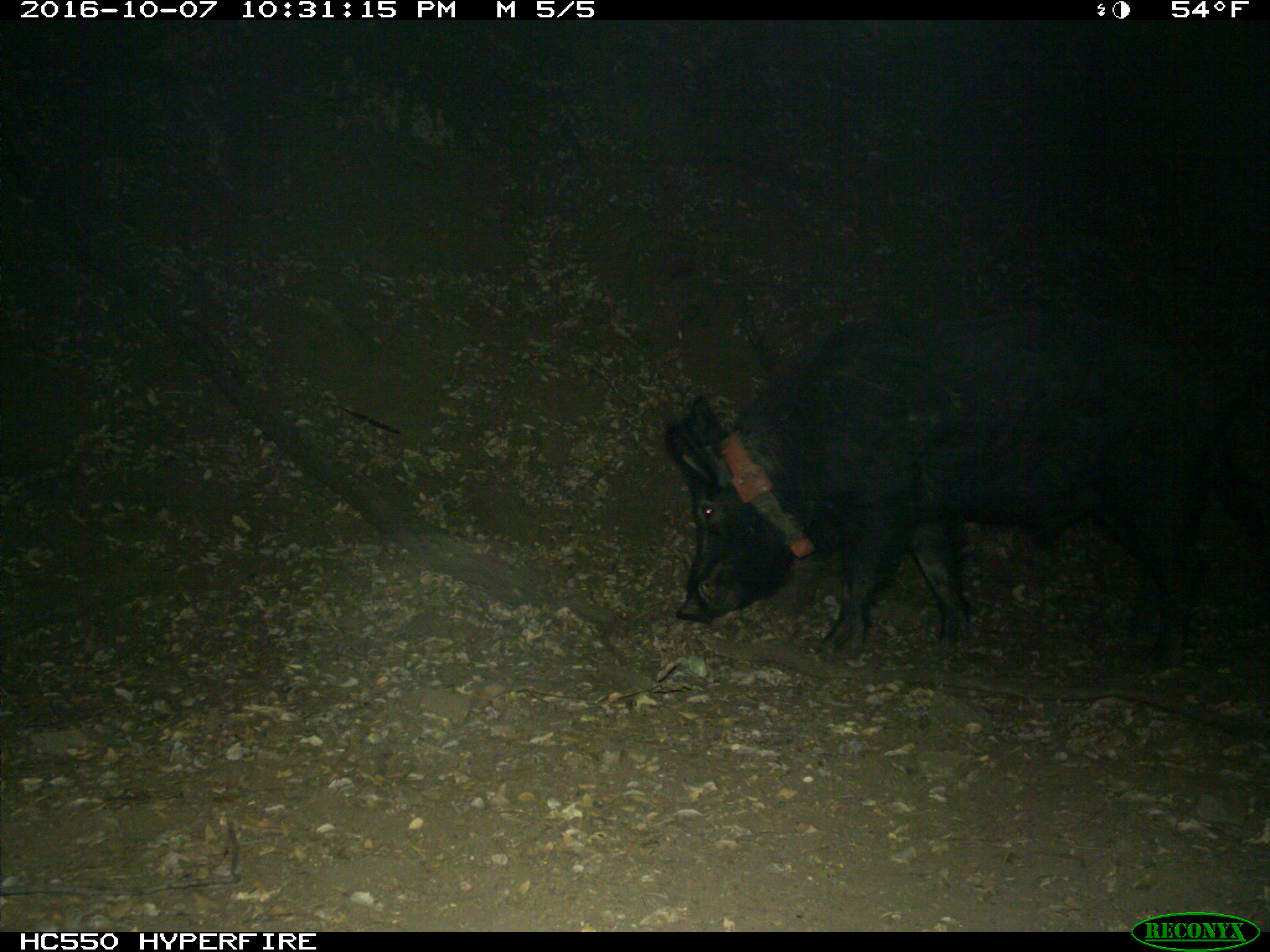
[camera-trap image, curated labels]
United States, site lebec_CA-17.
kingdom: Animalia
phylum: Chordata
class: Mammalia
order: Artiodactyla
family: Suidae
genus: Sus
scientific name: Sus scrofa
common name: wild boar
Sus scrofa (wild boar).